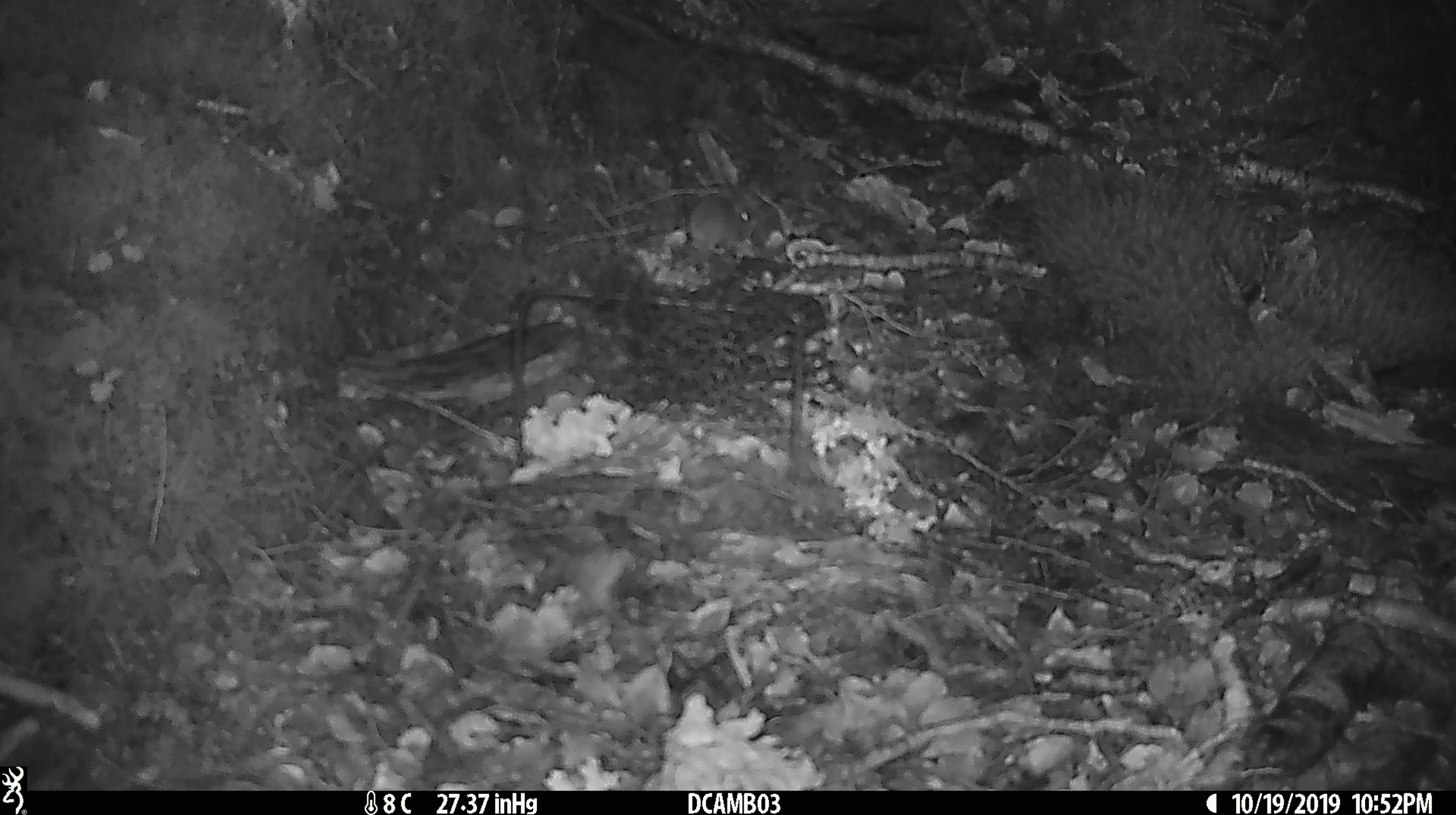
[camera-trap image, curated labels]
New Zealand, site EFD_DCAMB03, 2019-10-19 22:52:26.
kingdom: Animalia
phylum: Chordata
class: Mammalia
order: Rodentia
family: Muridae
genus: Mus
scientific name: Mus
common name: mouse